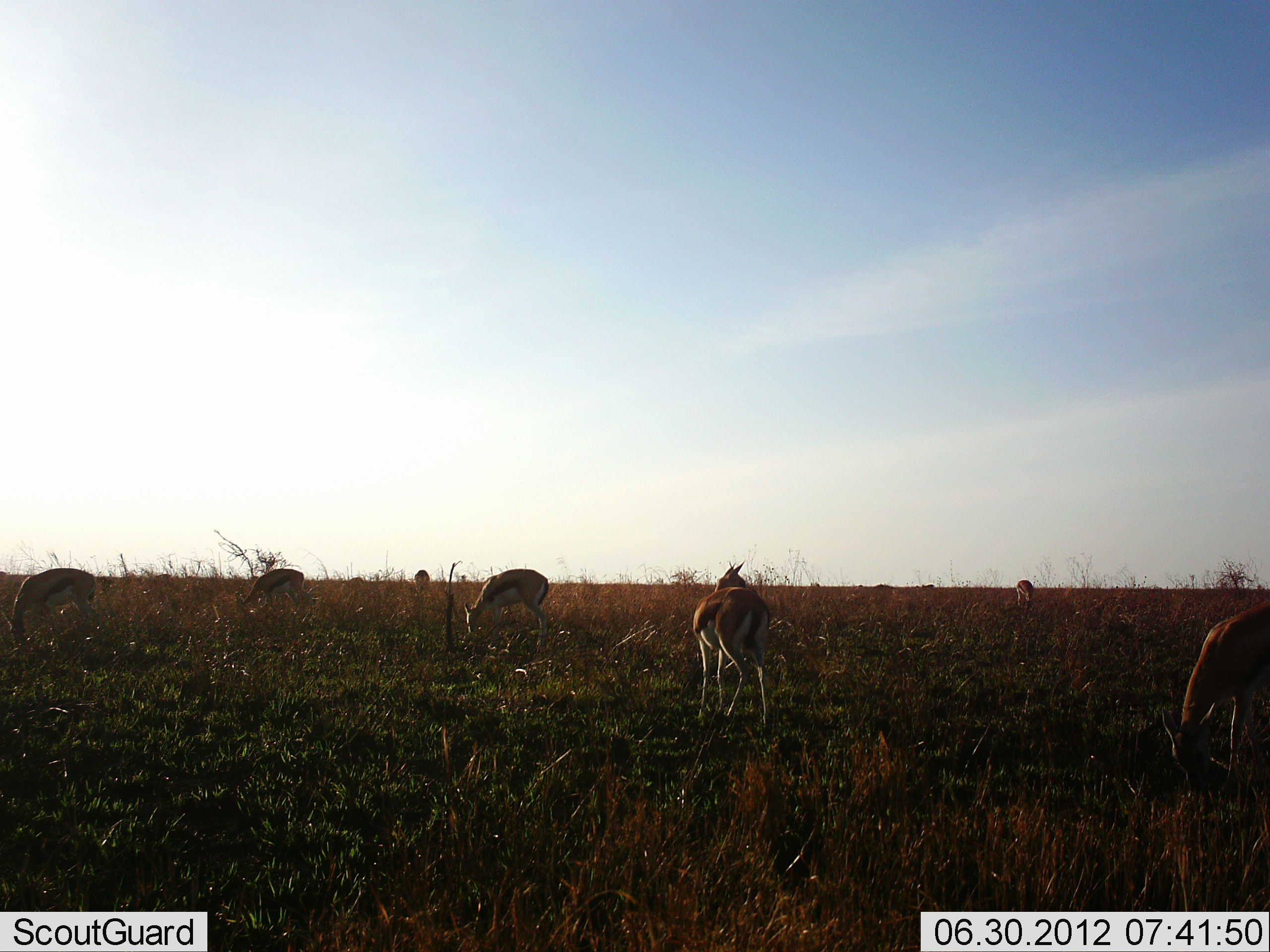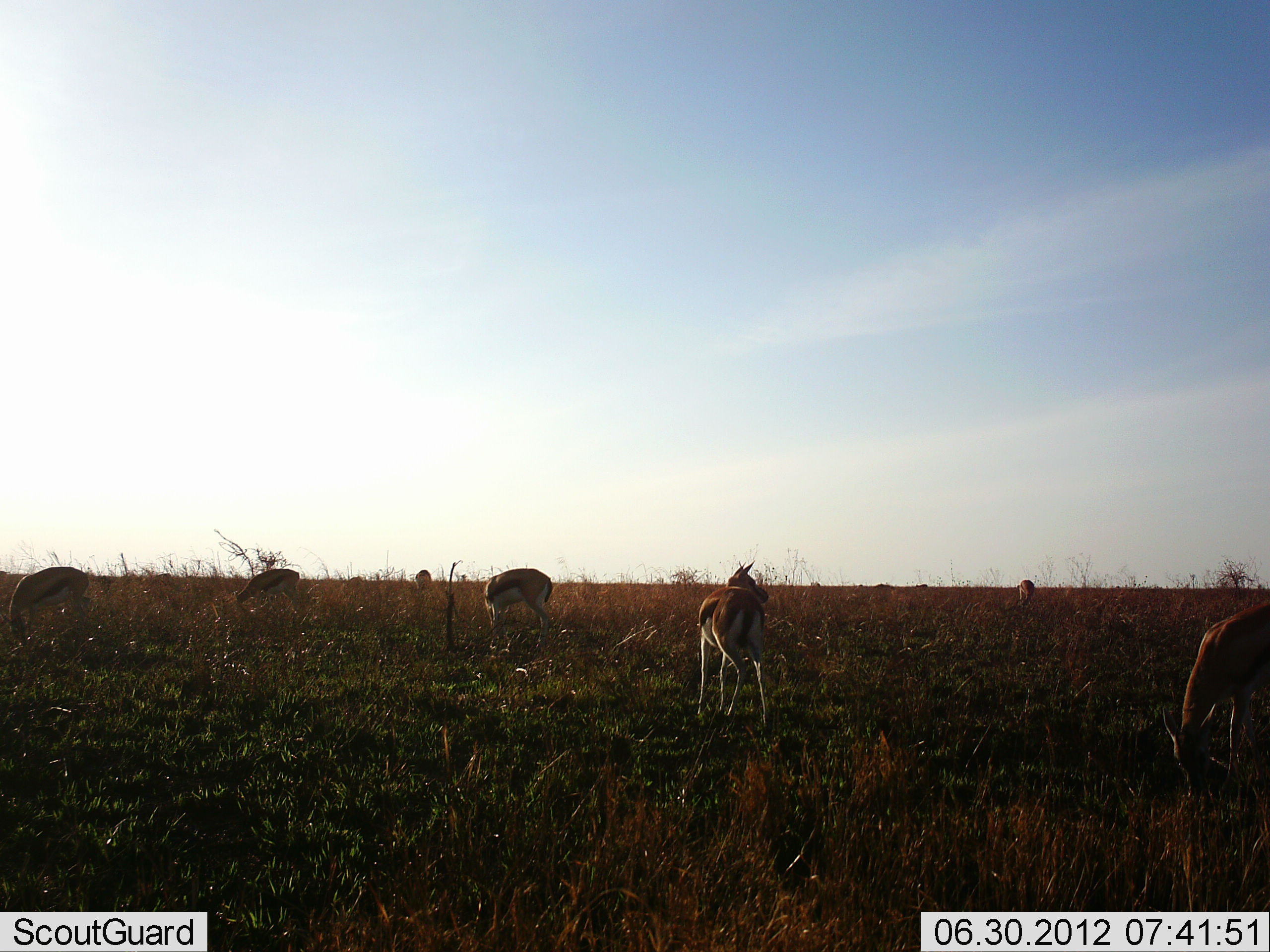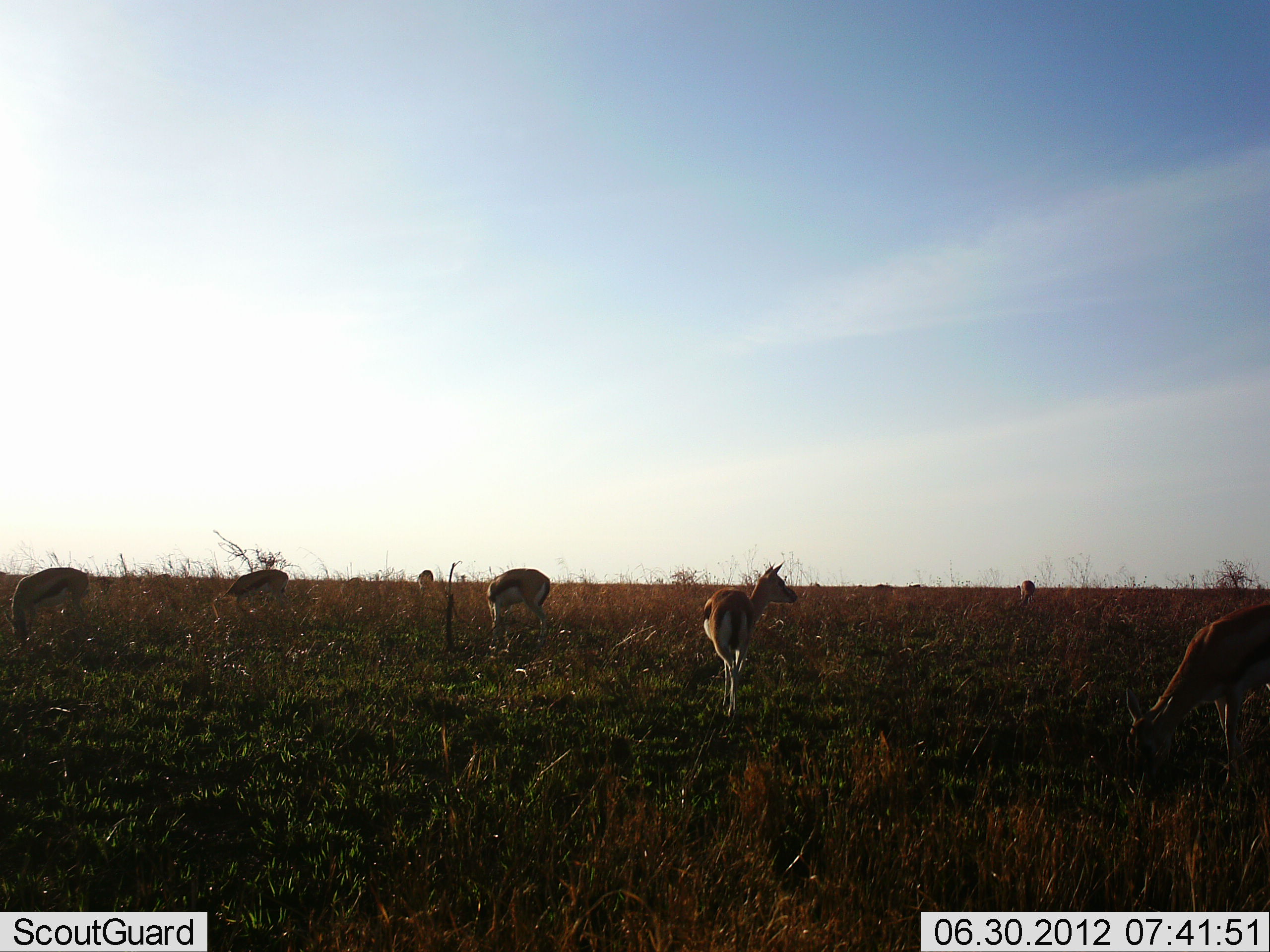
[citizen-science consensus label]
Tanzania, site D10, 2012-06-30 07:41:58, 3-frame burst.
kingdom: Animalia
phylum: Chordata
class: Mammalia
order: Artiodactyla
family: Bovidae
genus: Eudorcas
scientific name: Eudorcas thomsonii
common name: thomson's gazelle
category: gazellethomsons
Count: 7.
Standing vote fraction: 80%.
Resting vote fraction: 0%.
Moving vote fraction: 10%.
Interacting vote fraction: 0%.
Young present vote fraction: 0%.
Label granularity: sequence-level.